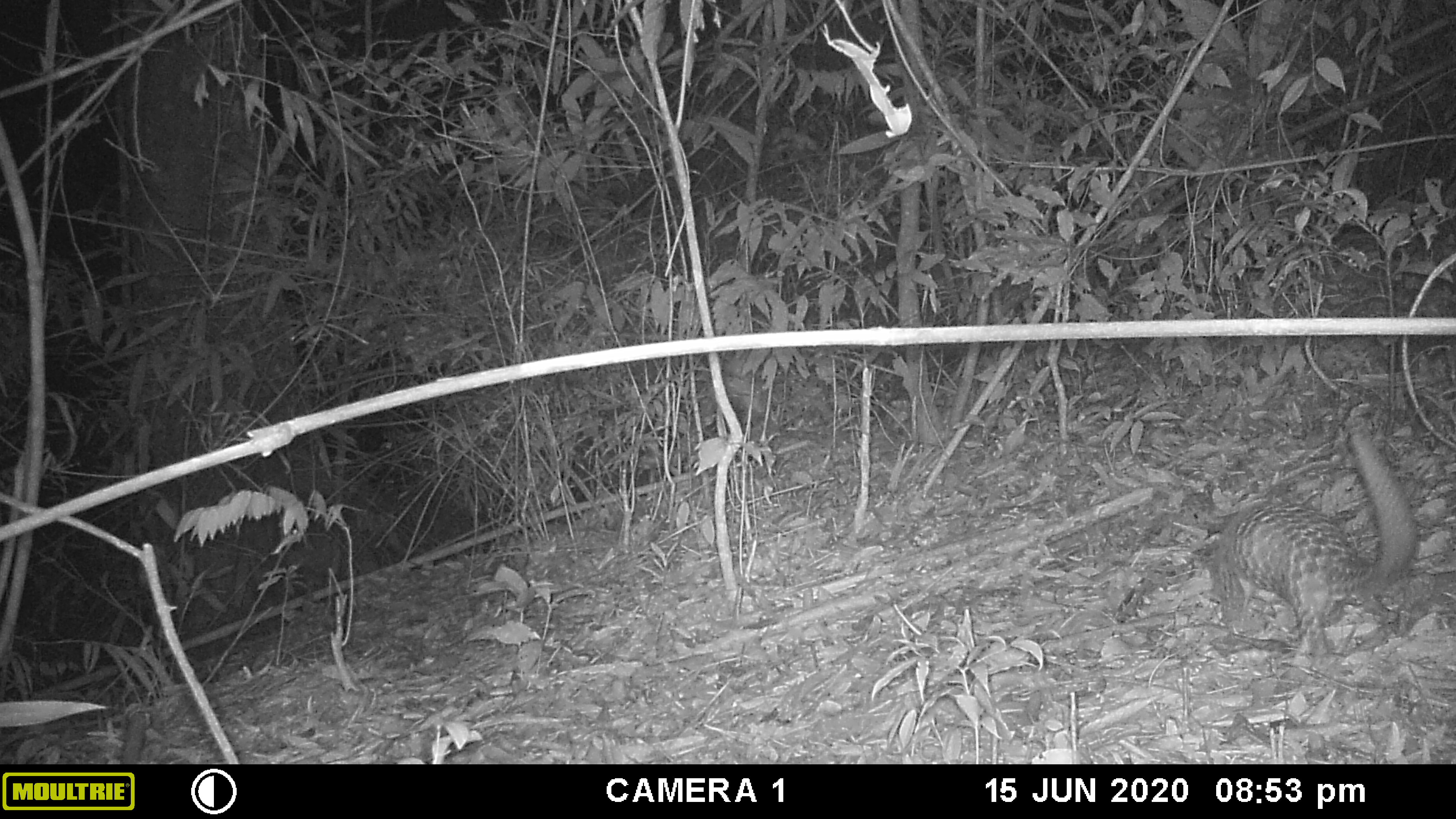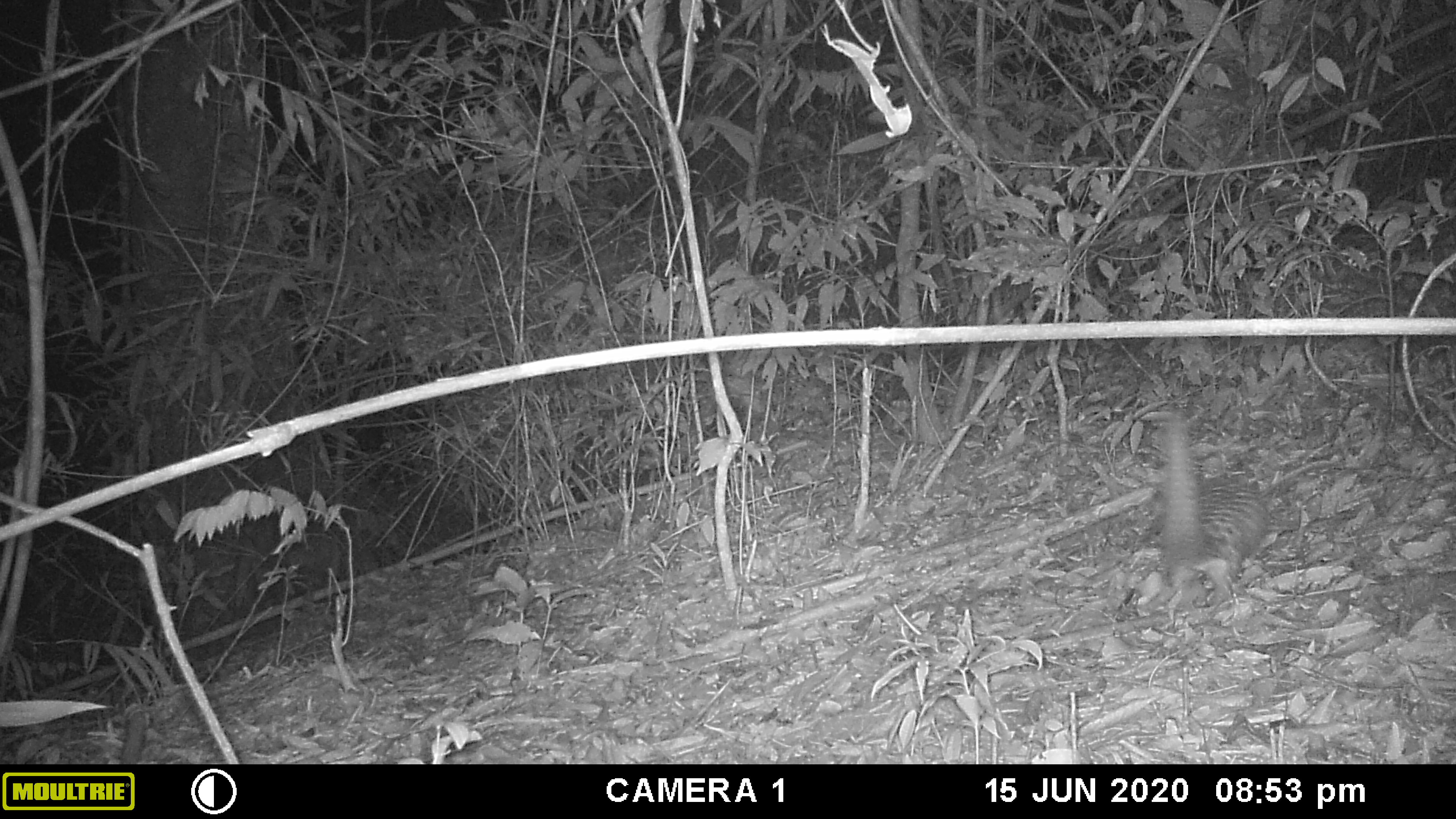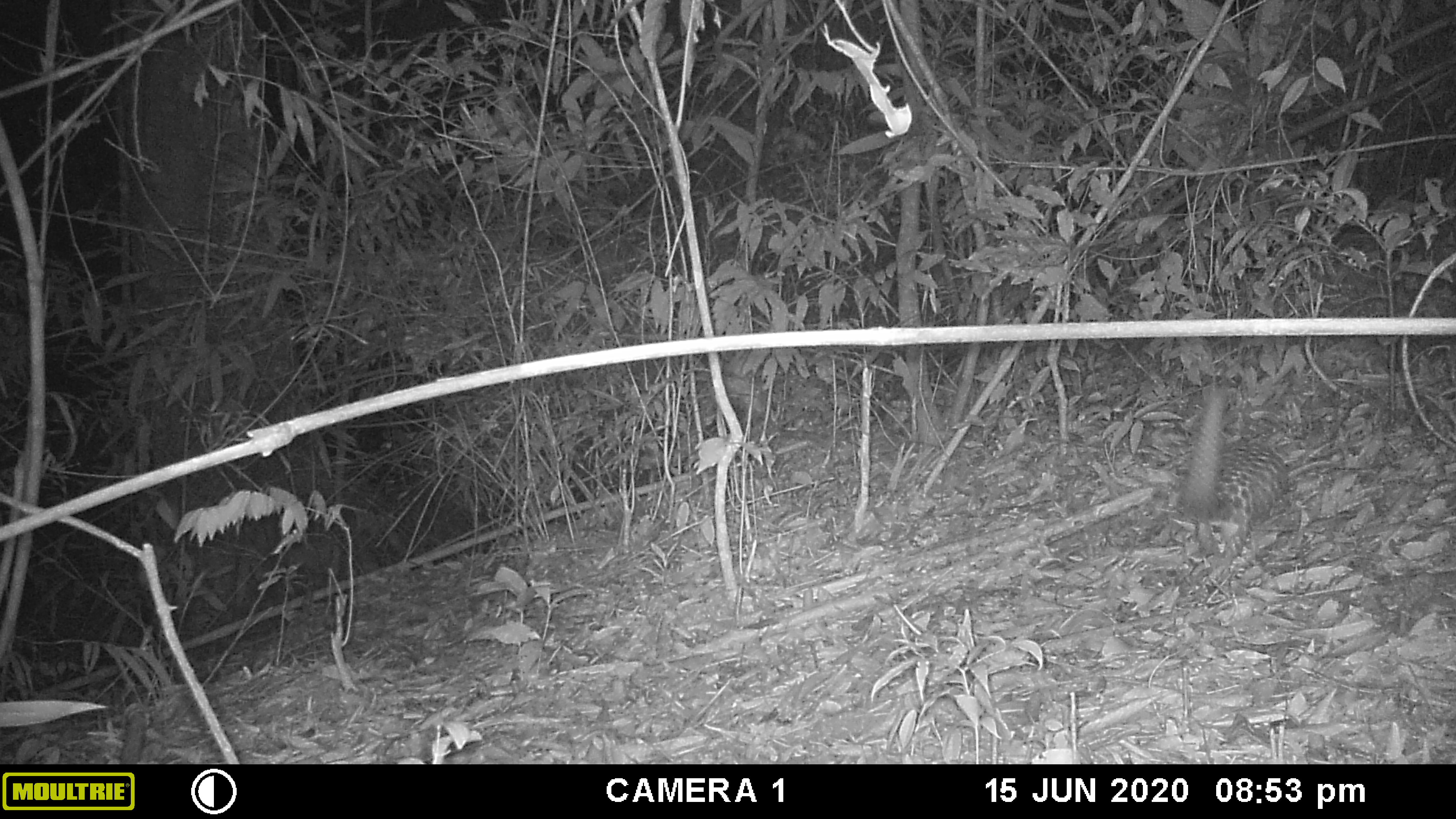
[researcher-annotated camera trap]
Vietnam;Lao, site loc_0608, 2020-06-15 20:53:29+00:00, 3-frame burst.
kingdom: Animalia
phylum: Chordata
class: Mammalia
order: Pholidota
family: Manidae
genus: Manis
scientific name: Manis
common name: asian pangolins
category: pangolin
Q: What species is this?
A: Pangolin (asian pangolins) (Manis).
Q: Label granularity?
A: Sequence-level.